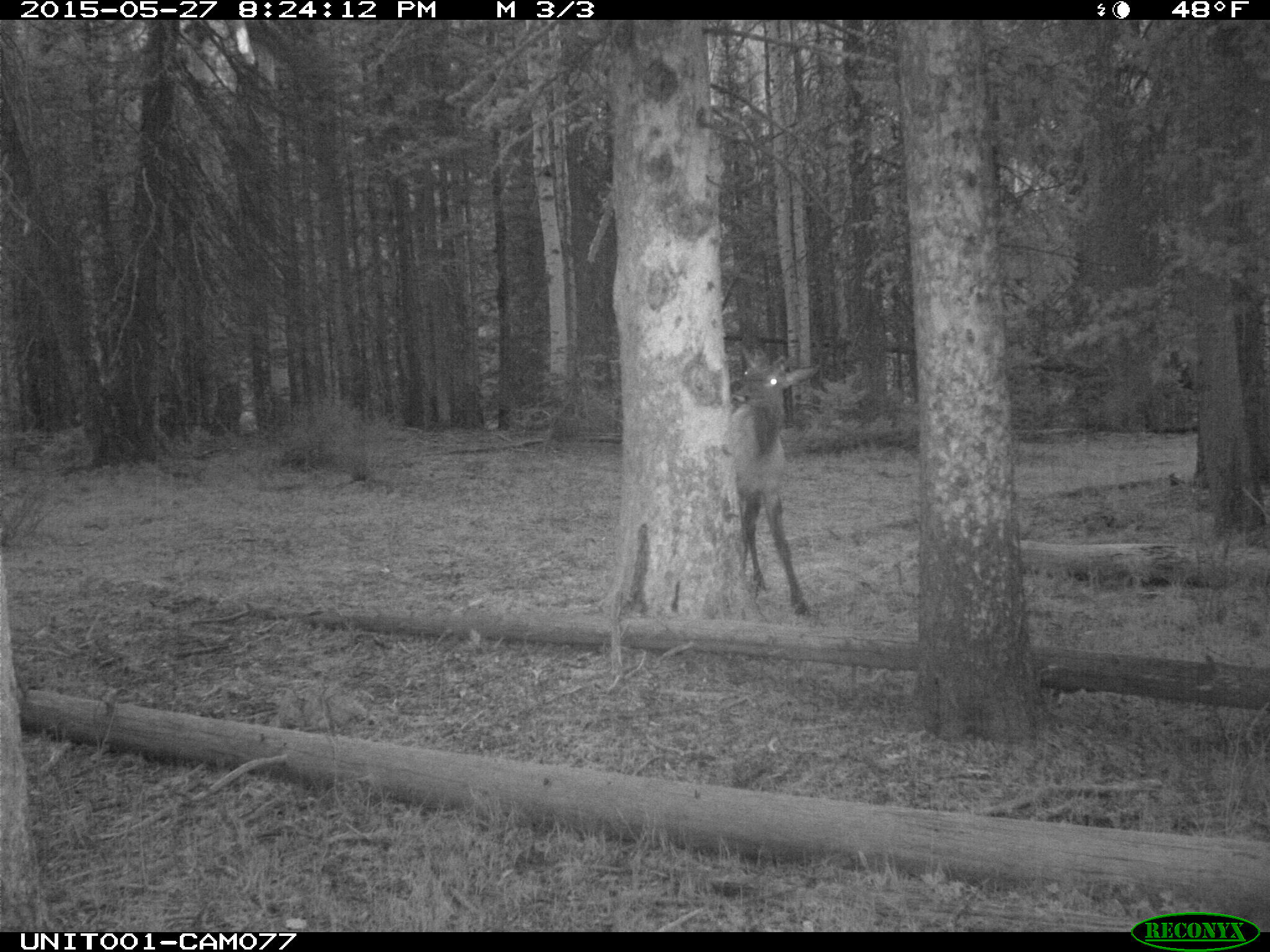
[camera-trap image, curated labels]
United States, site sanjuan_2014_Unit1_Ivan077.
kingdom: Animalia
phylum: Chordata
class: Mammalia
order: Artiodactyla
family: Cervidae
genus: Cervus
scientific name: Cervus elaphus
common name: red deer